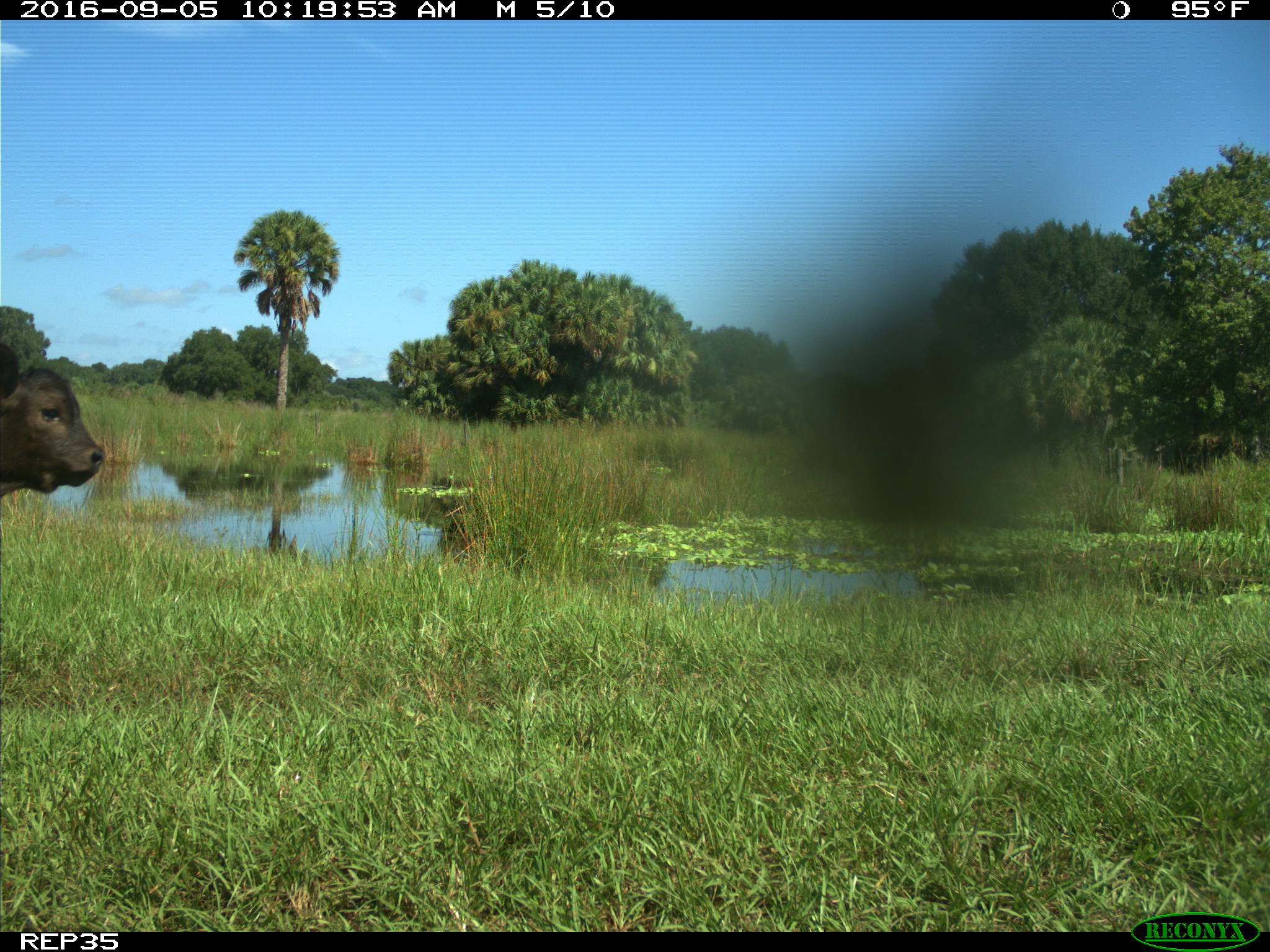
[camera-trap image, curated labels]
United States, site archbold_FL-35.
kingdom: Animalia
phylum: Chordata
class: Mammalia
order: Artiodactyla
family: Bovidae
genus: Bos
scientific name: Bos taurus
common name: domestic cow